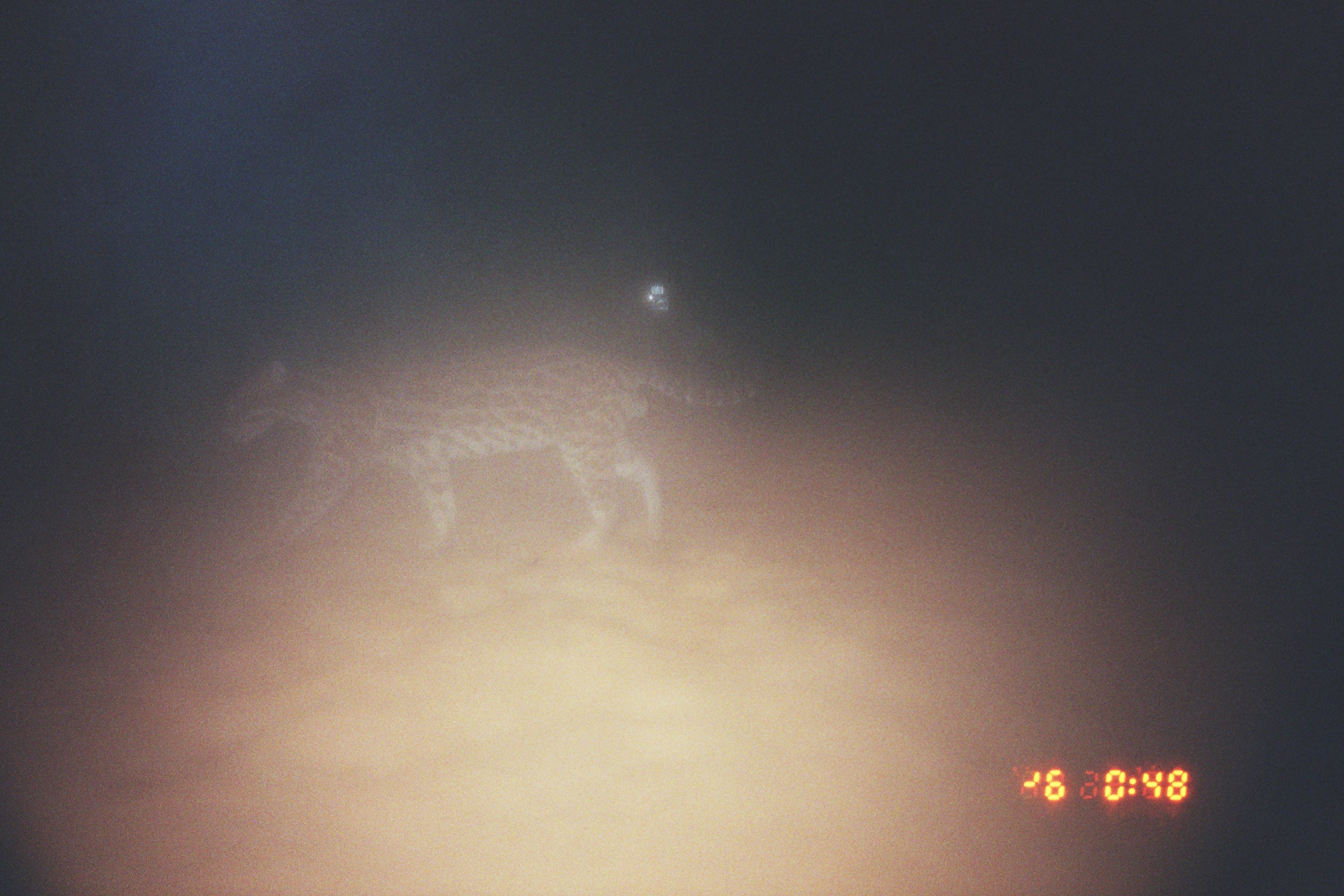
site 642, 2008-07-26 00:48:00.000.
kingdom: Animalia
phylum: Chordata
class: Mammalia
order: Carnivora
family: Felidae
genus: Leopardus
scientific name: Leopardus pardalis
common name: ocelot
Leopardus pardalis (ocelot).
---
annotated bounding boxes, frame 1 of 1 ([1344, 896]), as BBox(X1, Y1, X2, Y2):
leopardus pardalis: BBox(221, 330, 758, 567)